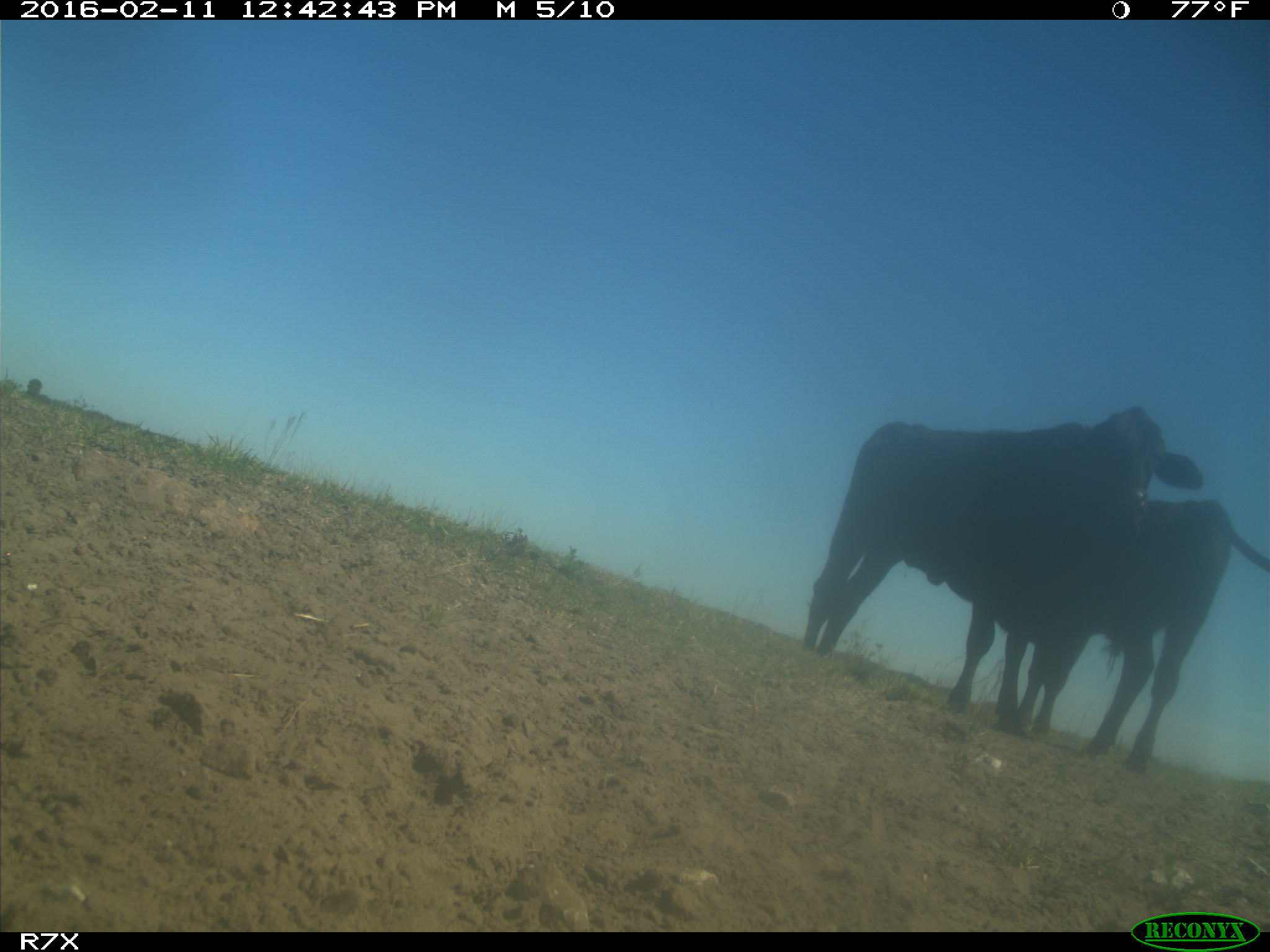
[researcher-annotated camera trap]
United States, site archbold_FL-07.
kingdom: Animalia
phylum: Chordata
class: Mammalia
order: Artiodactyla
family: Bovidae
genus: Bos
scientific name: Bos taurus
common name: domestic cow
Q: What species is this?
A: Bos taurus (domestic cow).